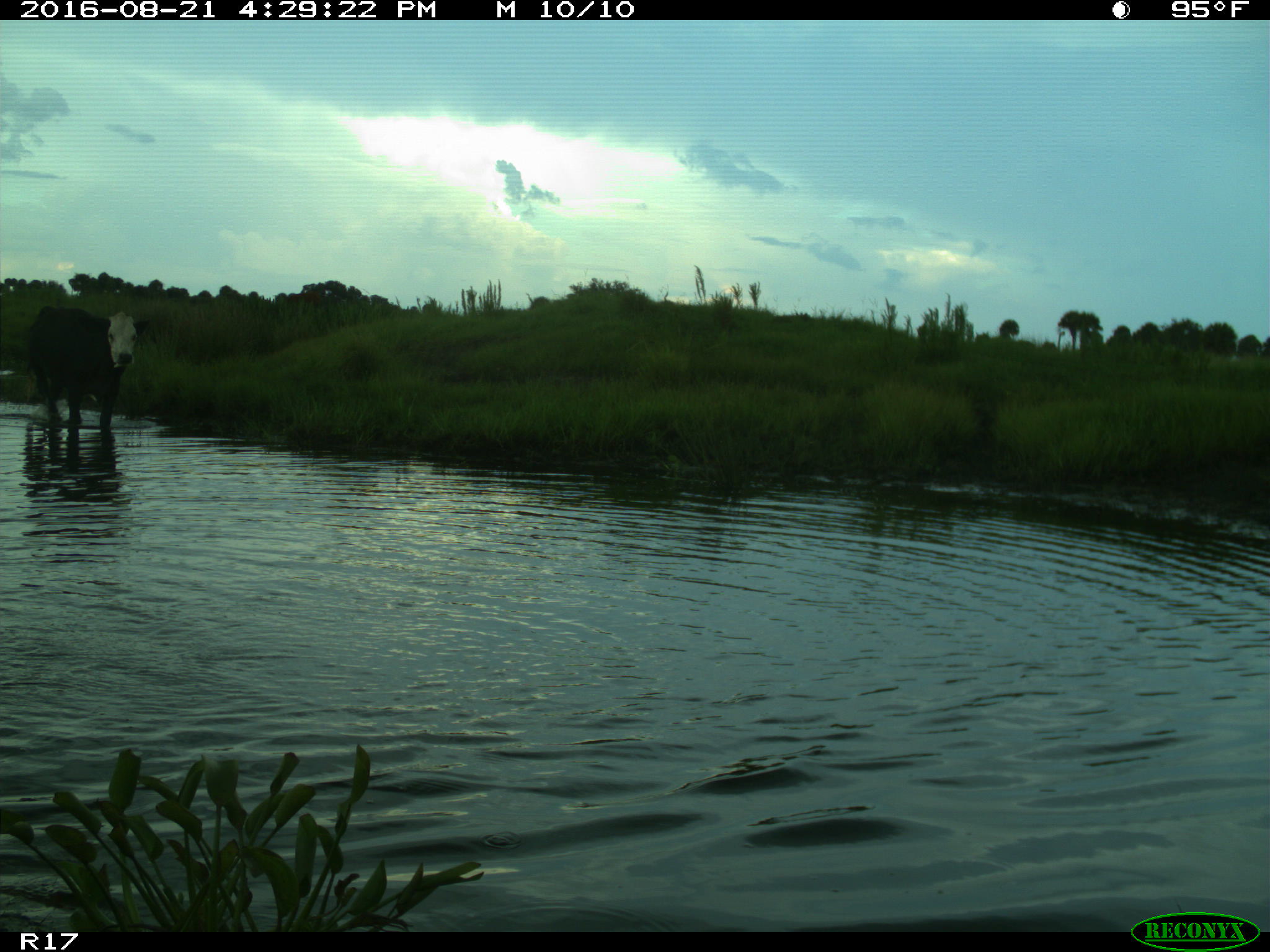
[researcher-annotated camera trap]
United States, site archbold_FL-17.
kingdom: Animalia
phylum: Chordata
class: Mammalia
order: Artiodactyla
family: Bovidae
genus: Bos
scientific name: Bos taurus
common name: domestic cow